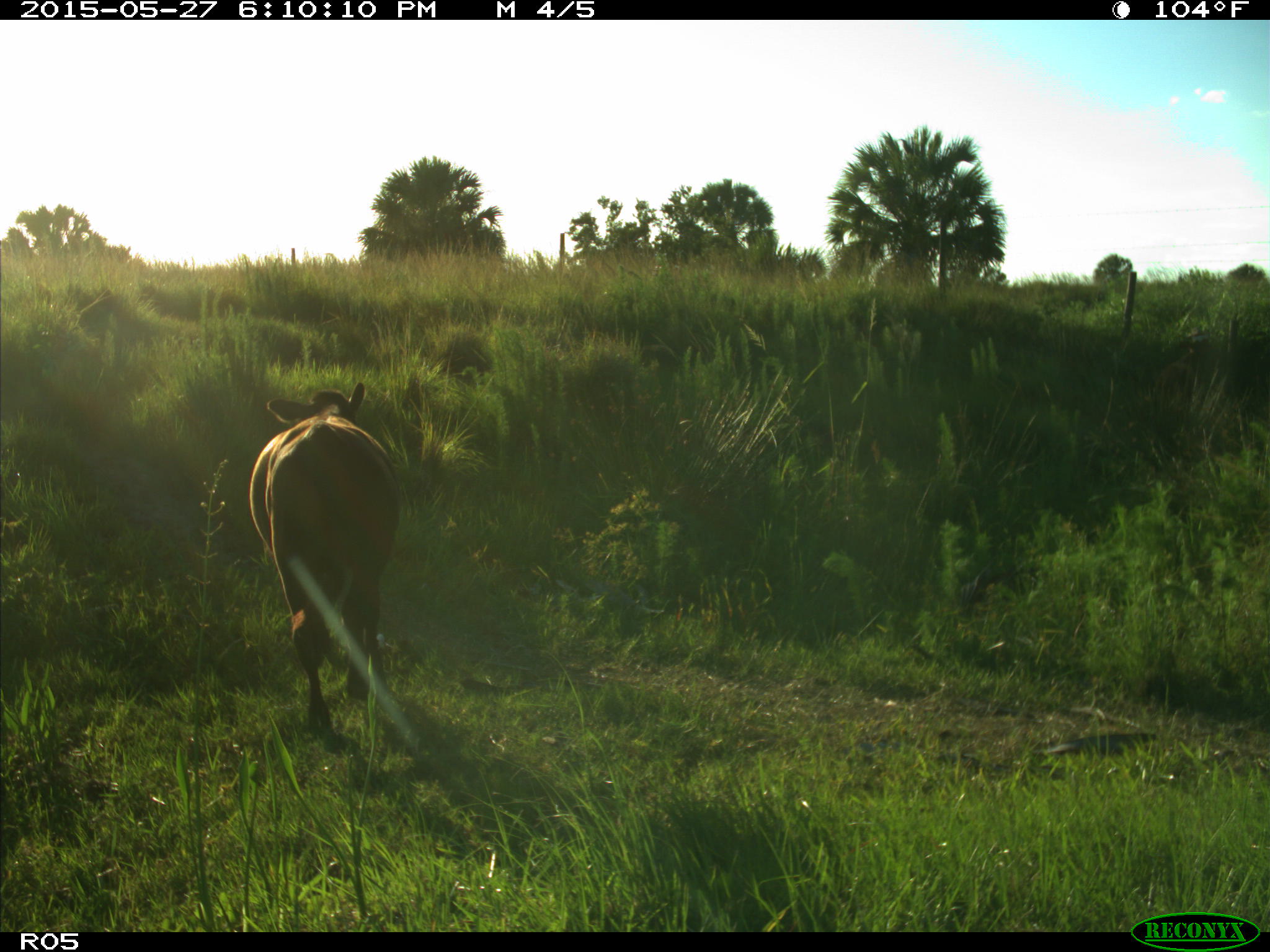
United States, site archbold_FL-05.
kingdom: Animalia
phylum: Chordata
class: Mammalia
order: Artiodactyla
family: Bovidae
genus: Bos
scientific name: Bos taurus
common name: domestic cow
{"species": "Bos taurus (domestic cow)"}